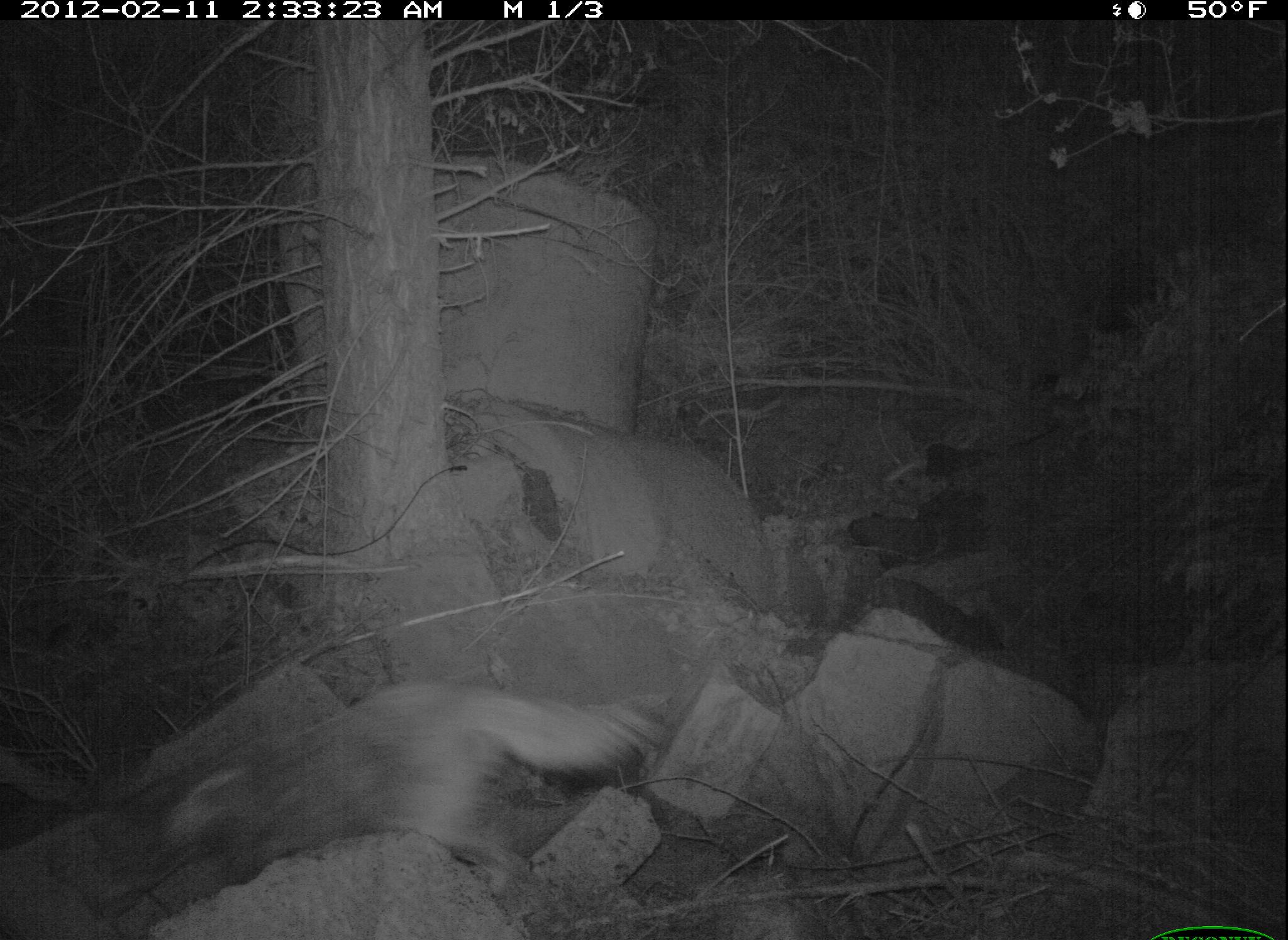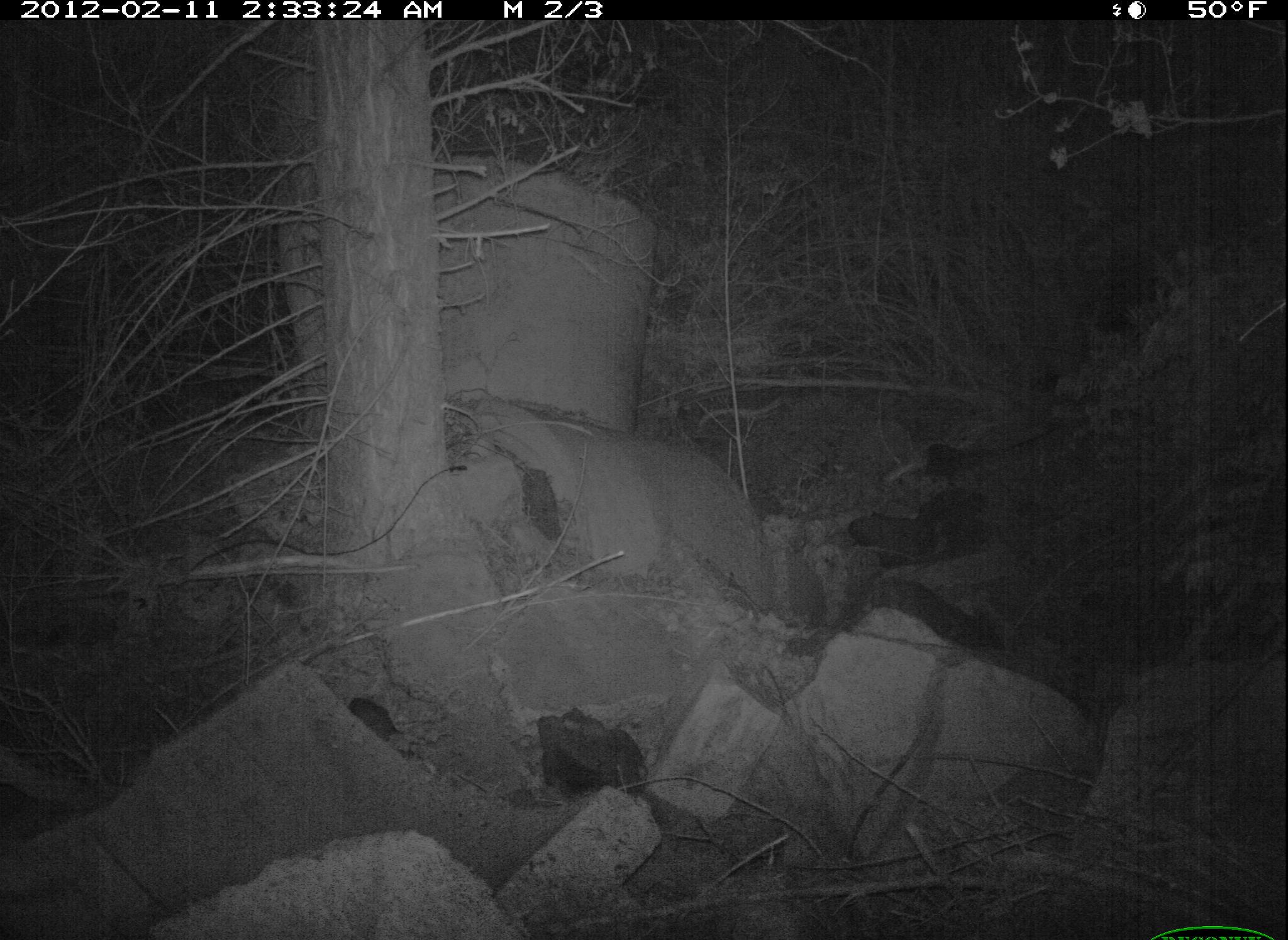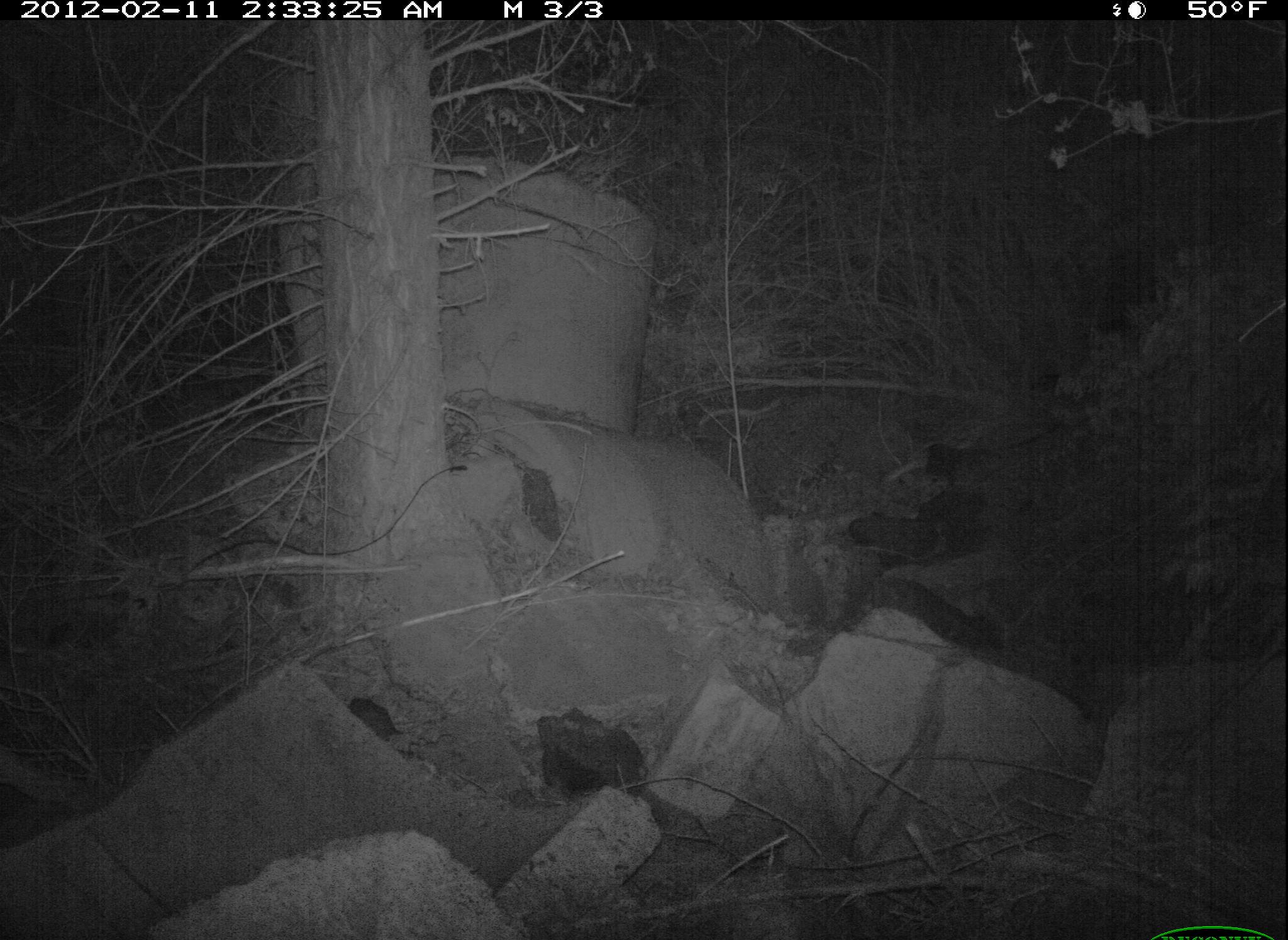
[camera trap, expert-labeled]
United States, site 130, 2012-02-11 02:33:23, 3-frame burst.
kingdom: Animalia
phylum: Chordata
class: Mammalia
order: Carnivora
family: Canidae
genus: Canis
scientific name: Canis latrans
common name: coyote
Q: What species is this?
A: Coyote (Canis latrans).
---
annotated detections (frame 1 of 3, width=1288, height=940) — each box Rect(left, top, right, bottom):
coyote: Rect(79, 668, 684, 920)